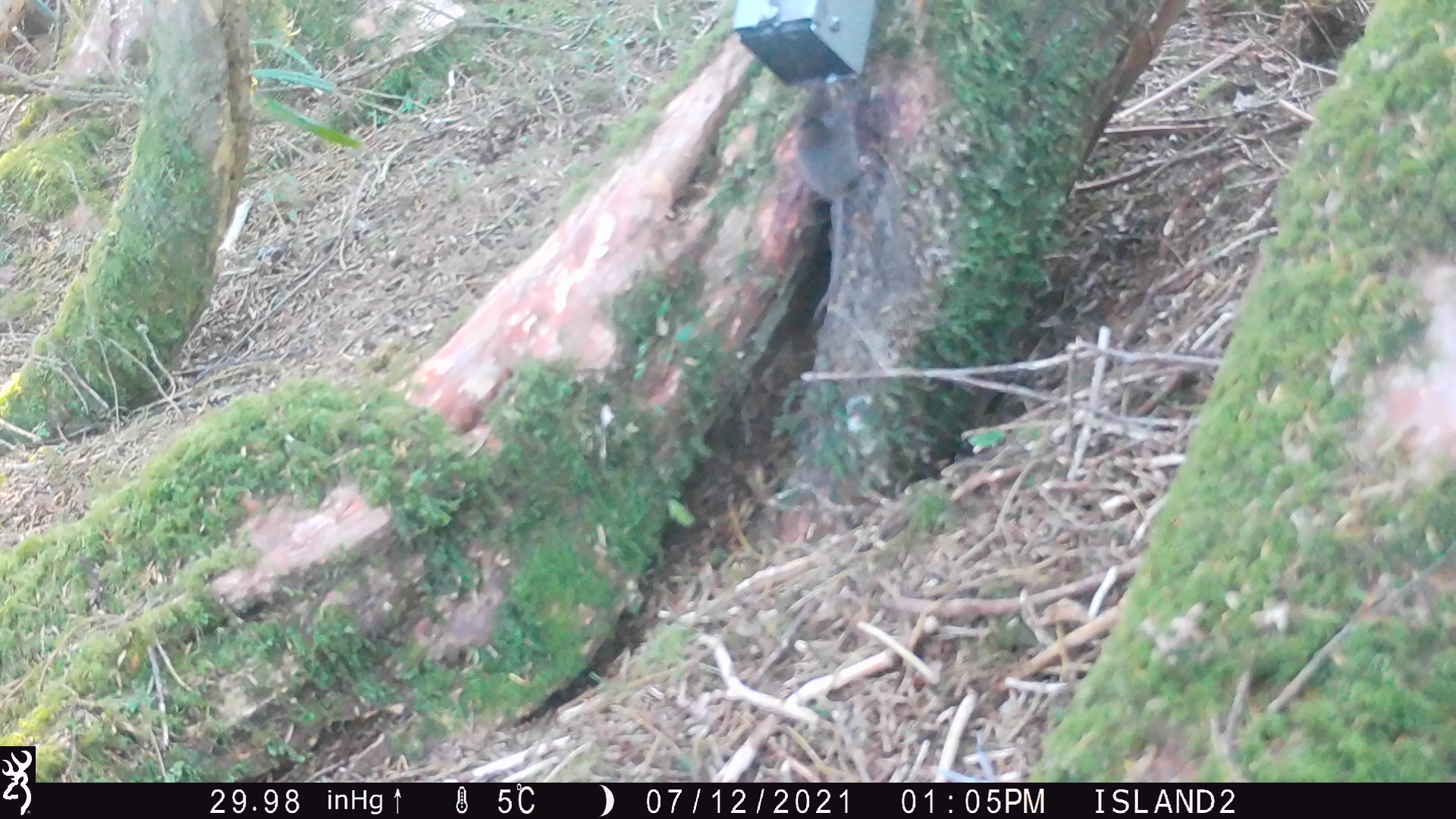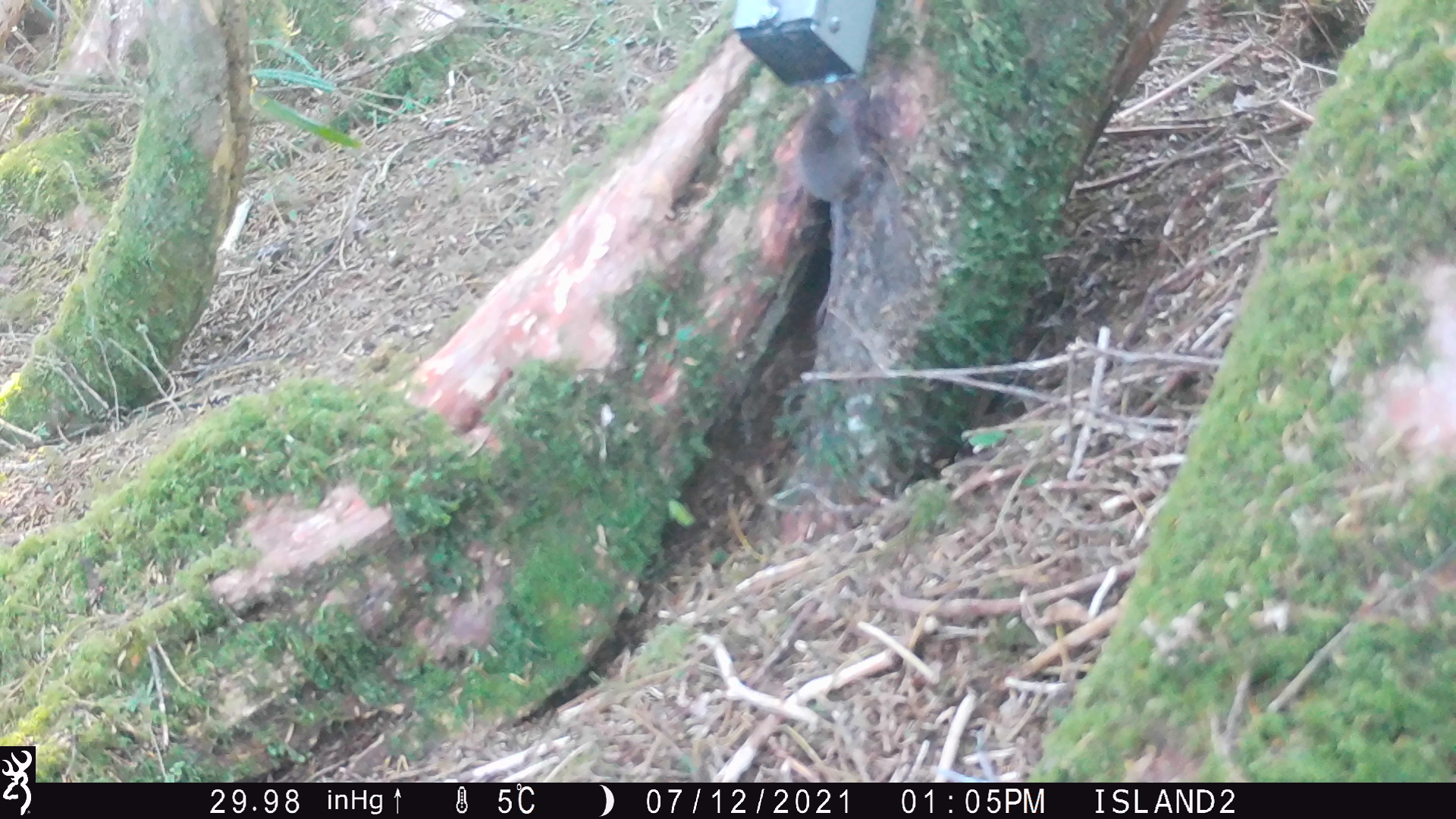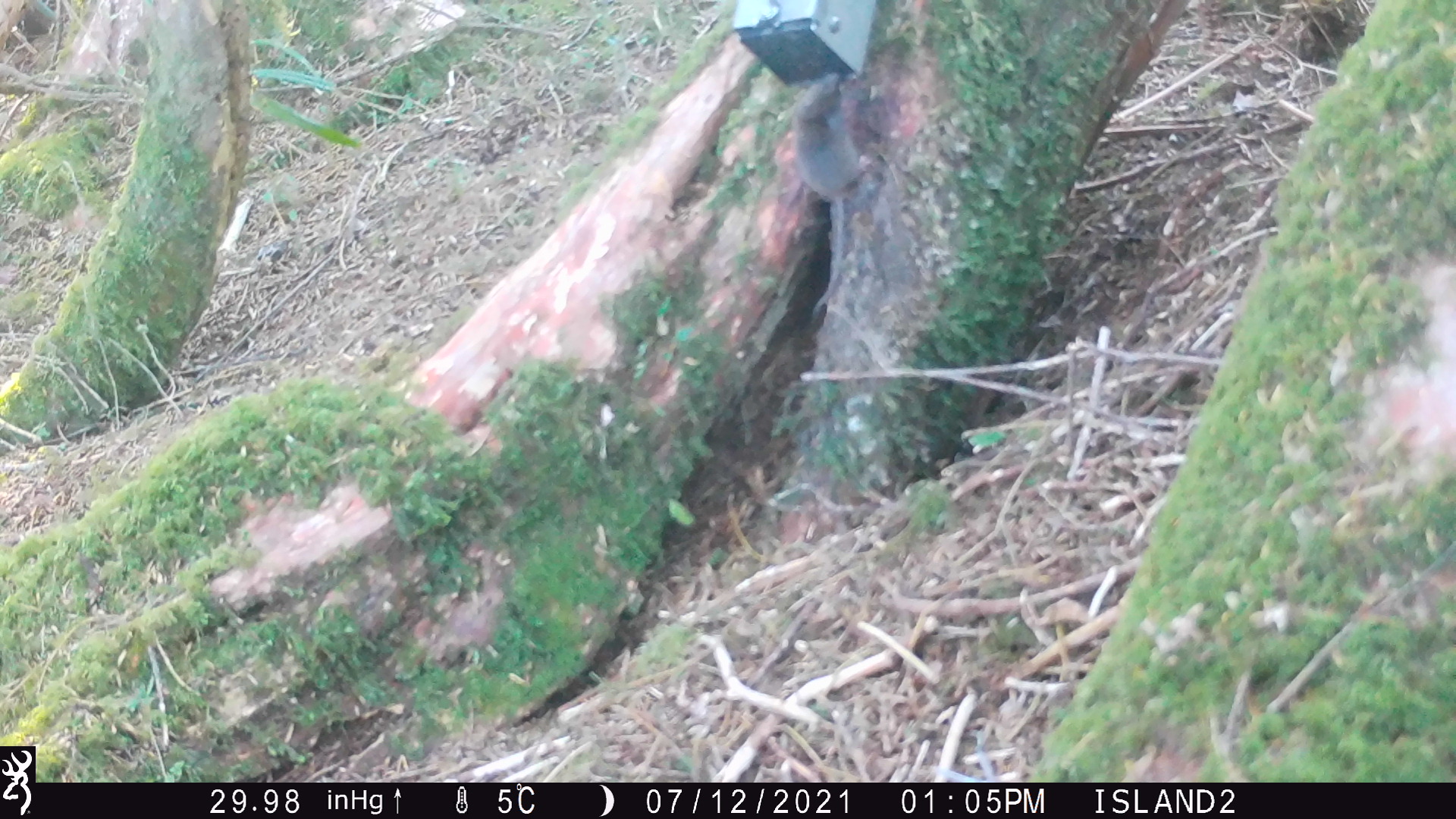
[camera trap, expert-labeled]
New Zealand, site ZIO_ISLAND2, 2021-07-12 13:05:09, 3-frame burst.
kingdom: Animalia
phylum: Chordata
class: Mammalia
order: Rodentia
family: Muridae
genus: Mus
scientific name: Mus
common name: mouse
Mouse (Mus).